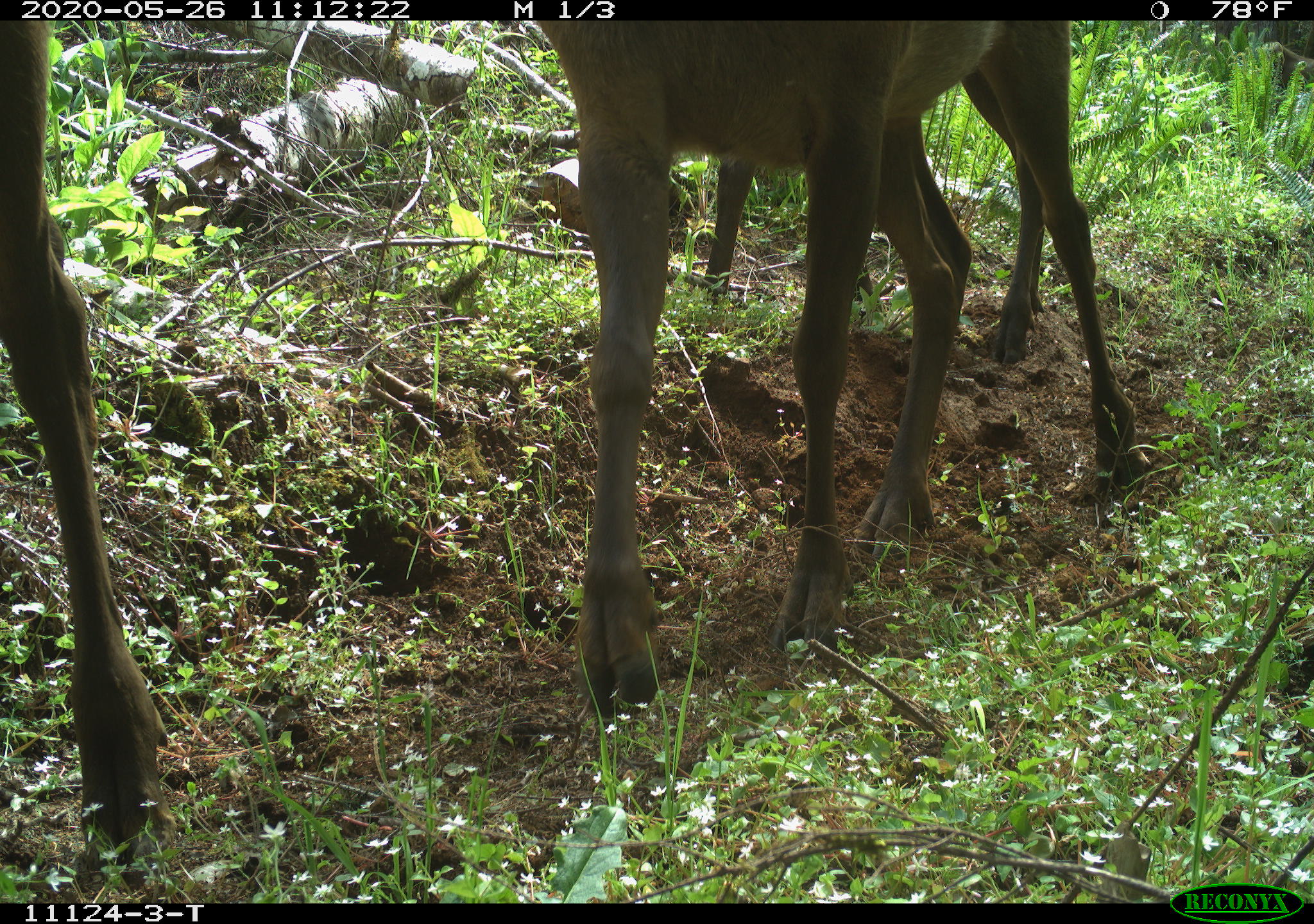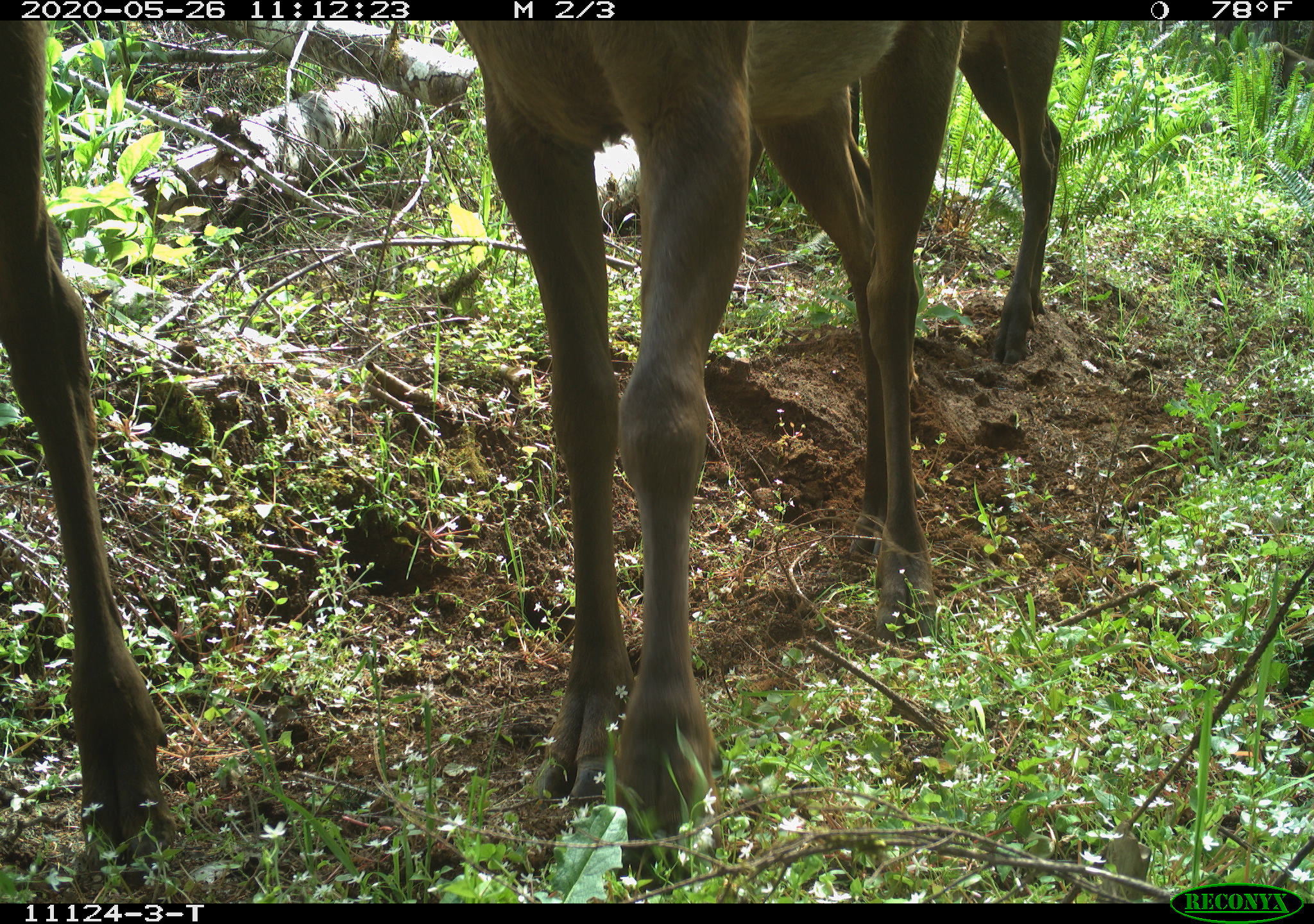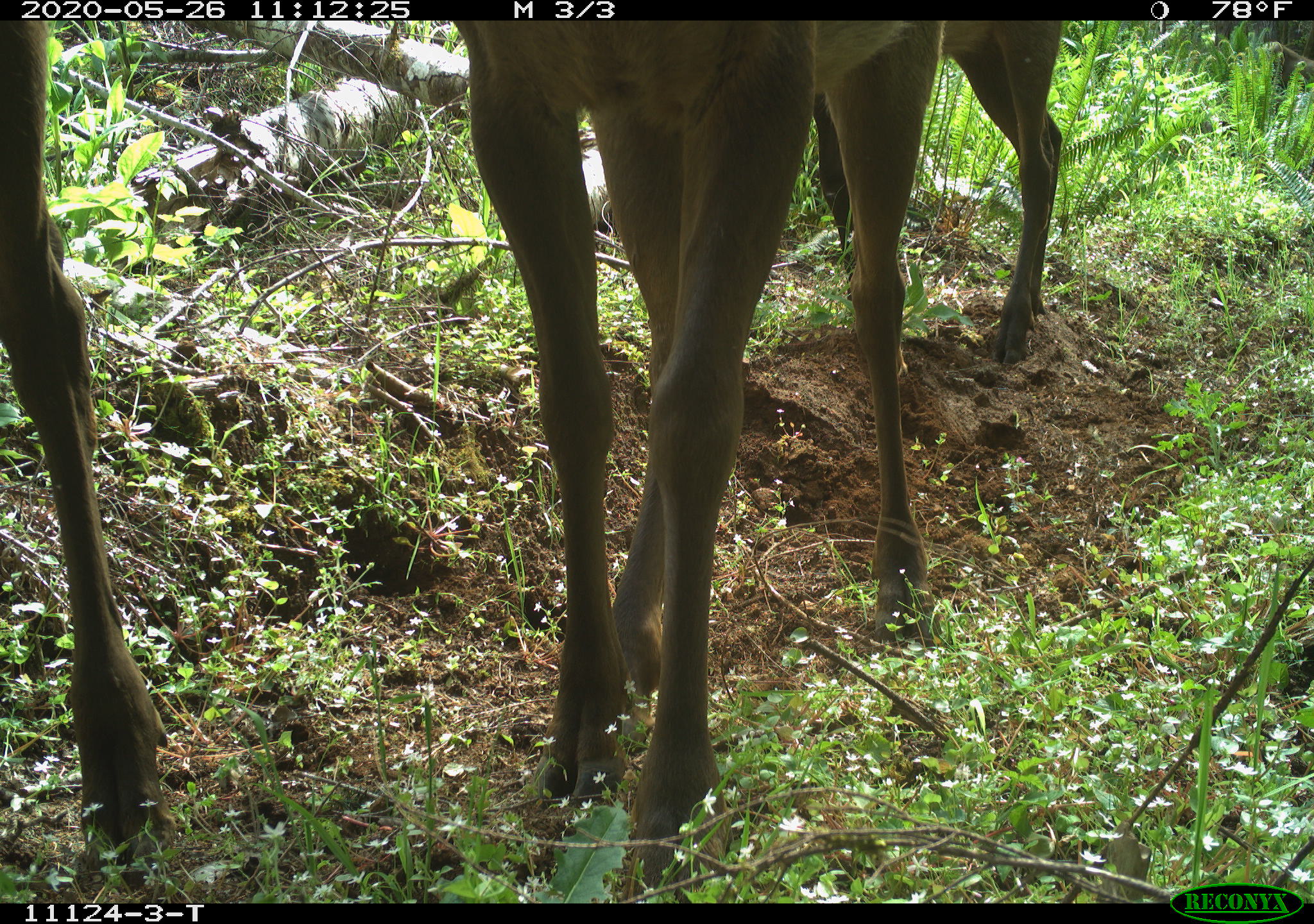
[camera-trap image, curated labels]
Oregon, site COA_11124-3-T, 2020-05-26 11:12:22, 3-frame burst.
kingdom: Animalia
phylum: Chordata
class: Mammalia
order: Artiodactyla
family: Cervidae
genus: Cervus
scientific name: Cervus canadensis roosevelti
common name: roosevelt elk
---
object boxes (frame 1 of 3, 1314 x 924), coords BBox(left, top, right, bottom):
roosevelt elk: BBox(533, 28, 1151, 724); BBox(1, 24, 178, 869); BBox(700, 69, 1055, 381)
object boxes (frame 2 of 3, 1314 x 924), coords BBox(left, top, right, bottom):
roosevelt elk: BBox(450, 26, 950, 878); BBox(3, 22, 183, 869); BBox(961, 22, 1057, 366)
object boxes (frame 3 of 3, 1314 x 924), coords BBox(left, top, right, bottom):
roosevelt elk: BBox(439, 24, 935, 884); BBox(1, 24, 178, 880); BBox(943, 22, 1078, 377)